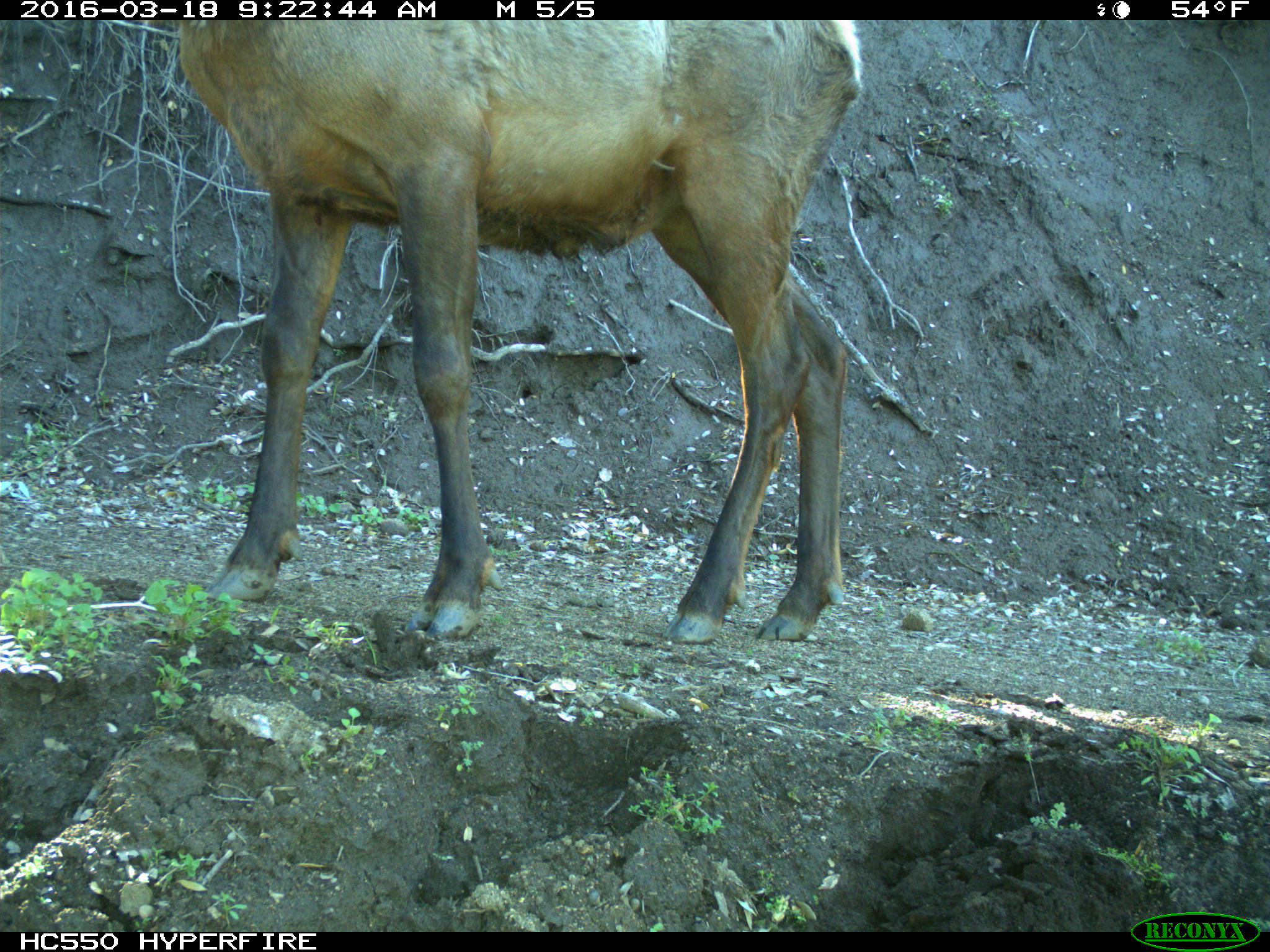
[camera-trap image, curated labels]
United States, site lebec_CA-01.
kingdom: Animalia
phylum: Chordata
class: Mammalia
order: Artiodactyla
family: Cervidae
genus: Cervus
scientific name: Cervus canadensis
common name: elk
Cervus canadensis (elk).